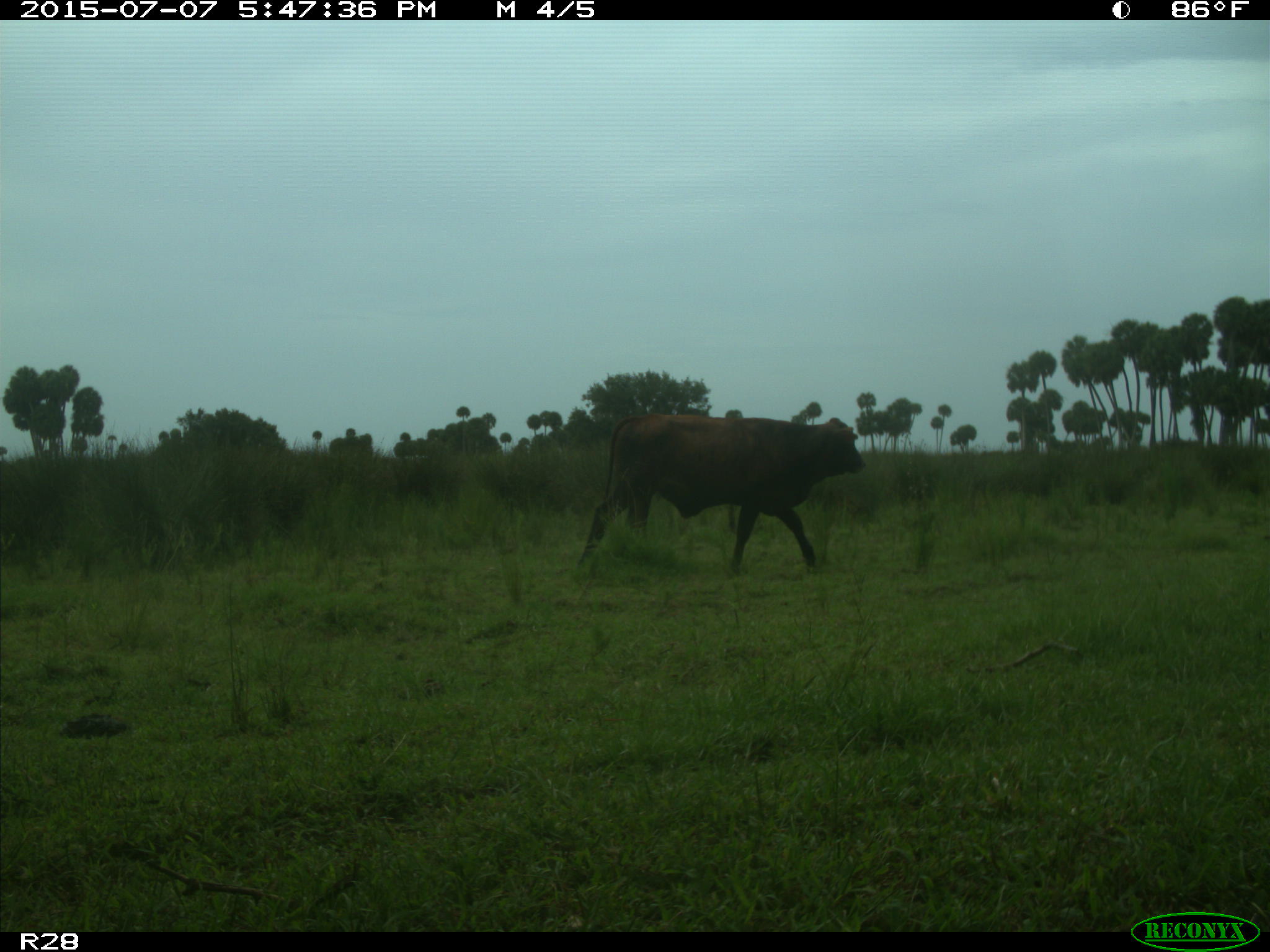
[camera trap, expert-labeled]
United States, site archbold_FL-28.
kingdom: Animalia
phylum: Chordata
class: Mammalia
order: Artiodactyla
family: Bovidae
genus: Bos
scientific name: Bos taurus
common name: domestic cow